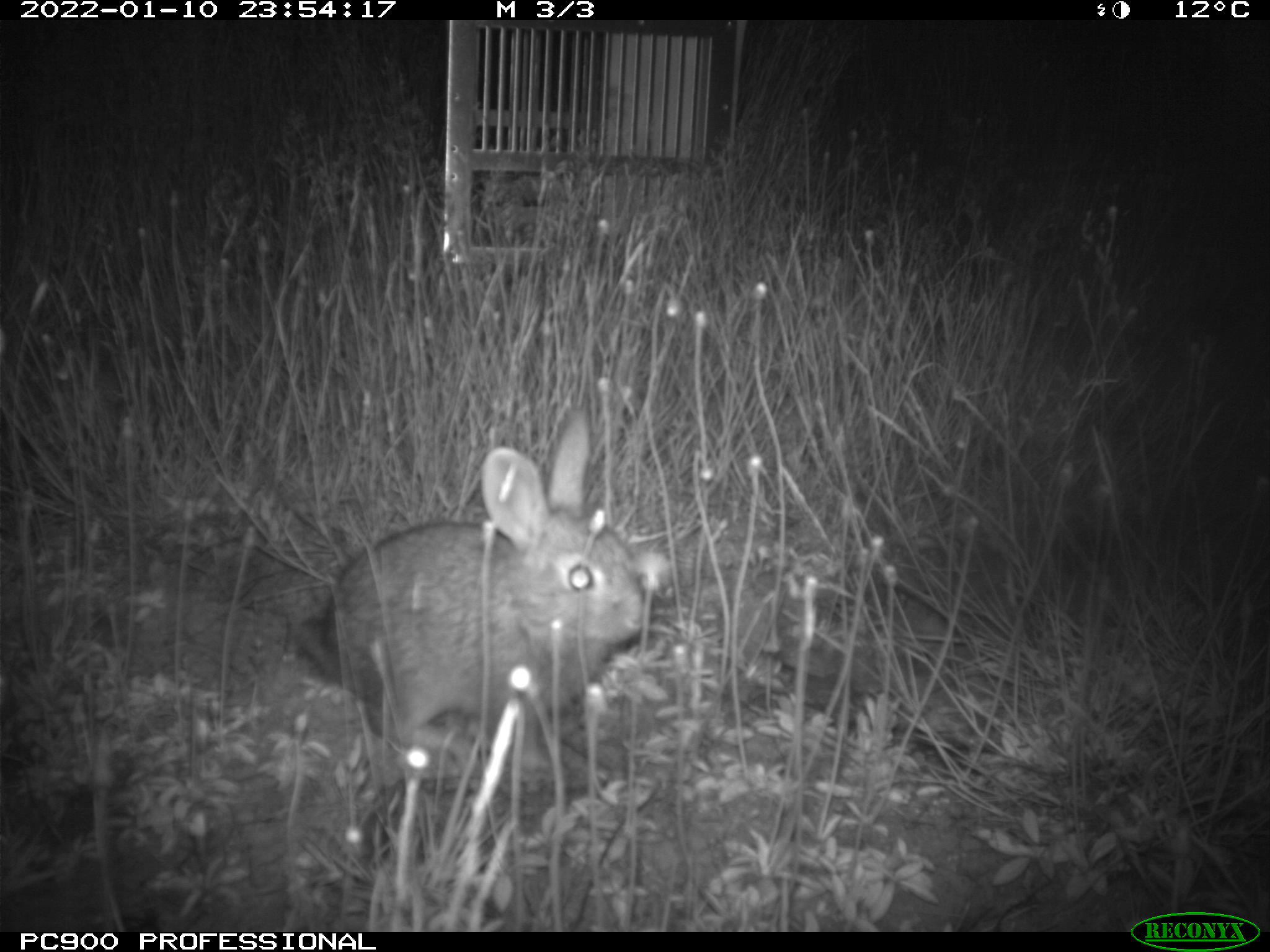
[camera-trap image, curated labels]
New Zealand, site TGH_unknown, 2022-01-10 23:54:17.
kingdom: Animalia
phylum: Chordata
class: Mammalia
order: Lagomorpha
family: Leporidae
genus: Oryctolagus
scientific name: Oryctolagus cuniculus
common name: european rabbit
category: rabbit